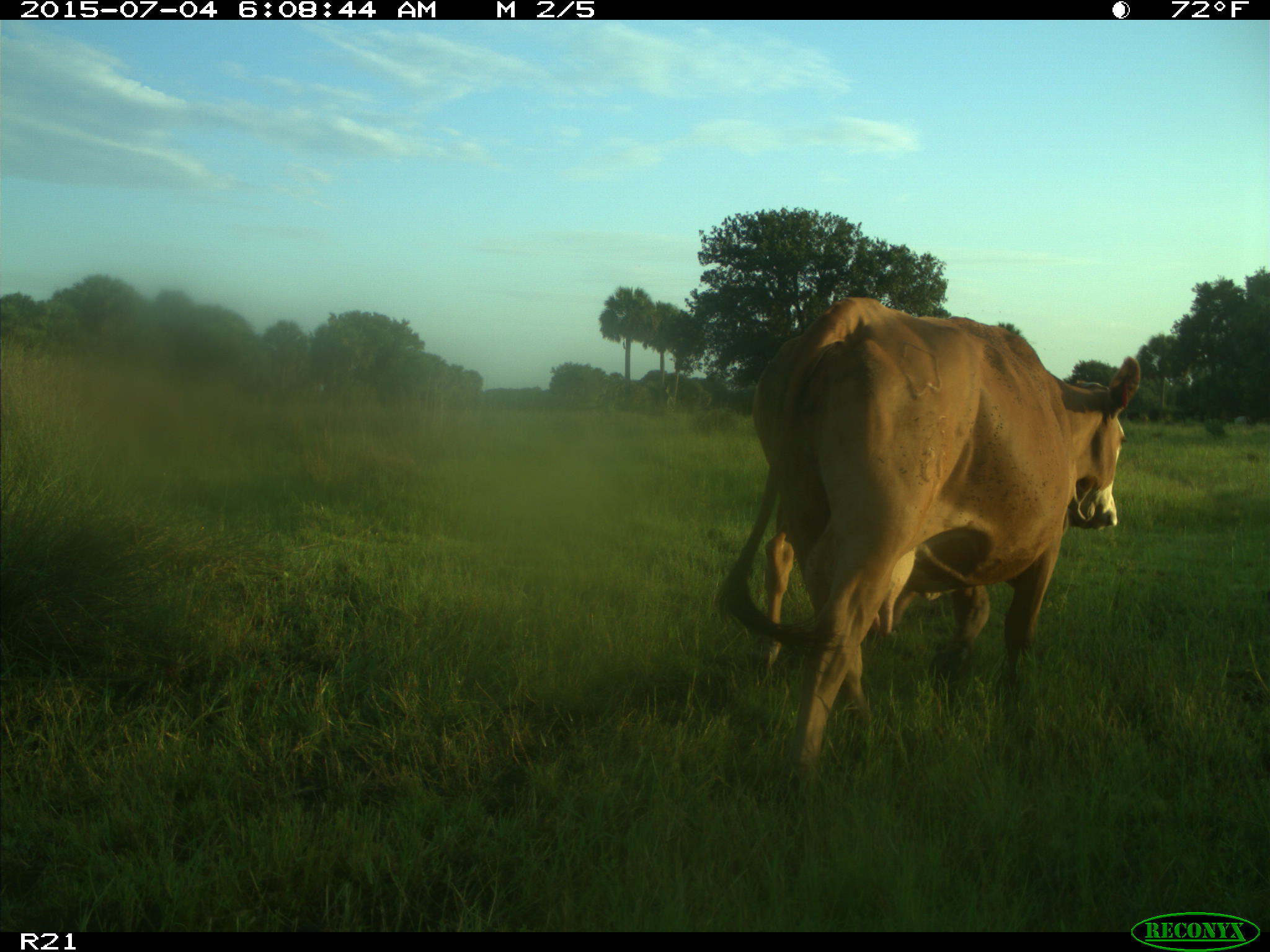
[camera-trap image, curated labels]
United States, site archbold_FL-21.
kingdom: Animalia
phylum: Chordata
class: Mammalia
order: Artiodactyla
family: Bovidae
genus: Bos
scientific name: Bos taurus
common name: domestic cow